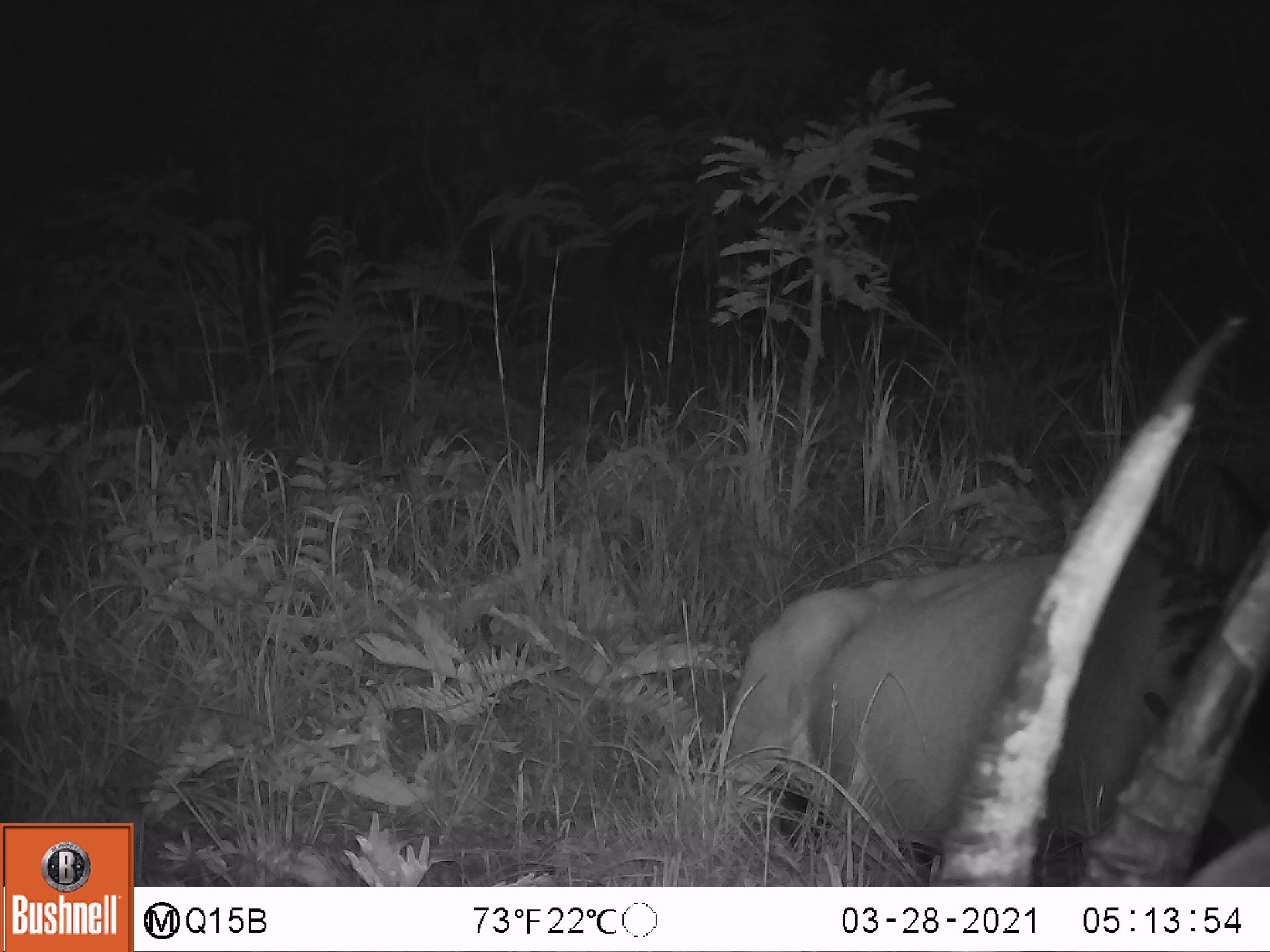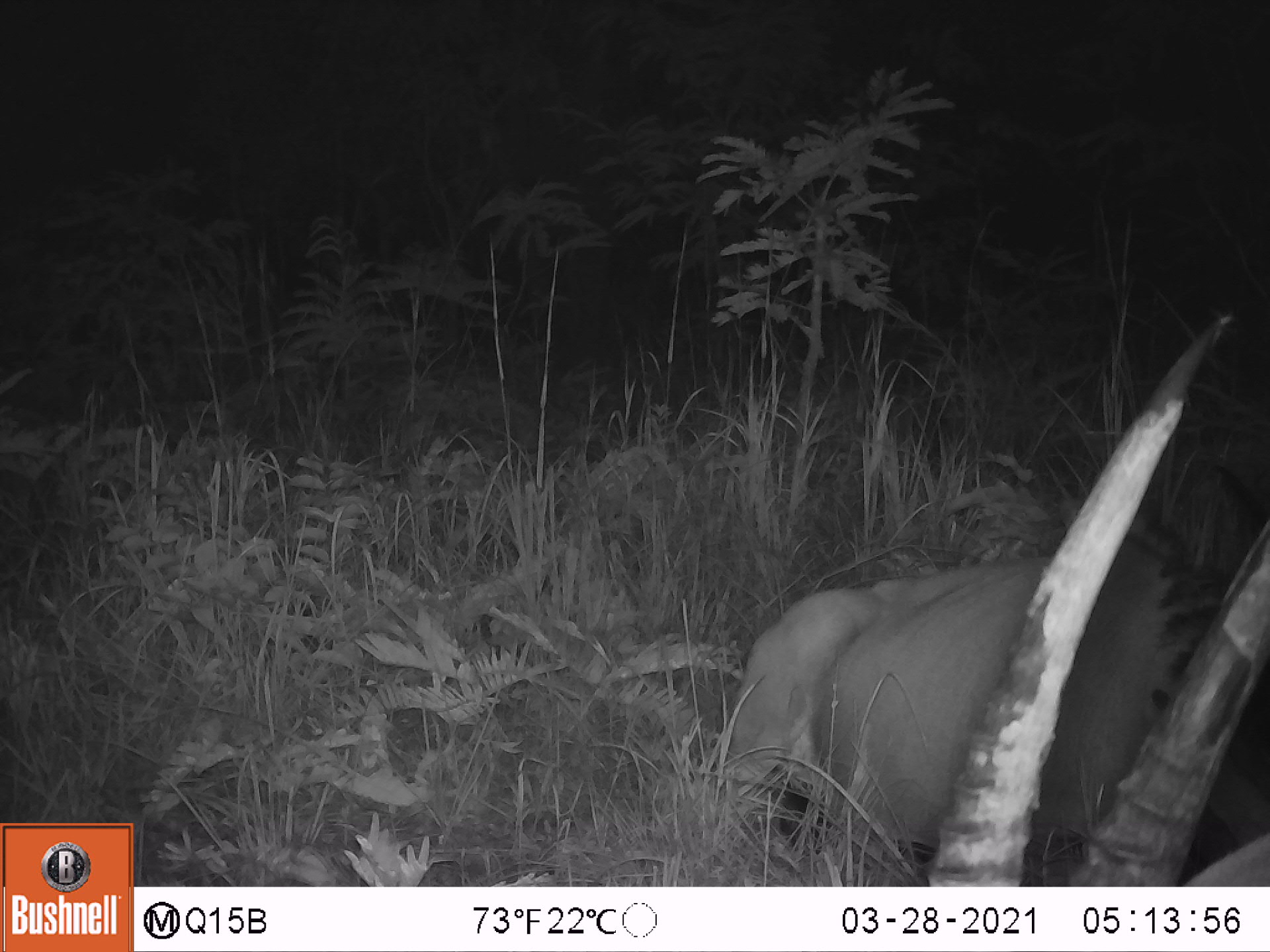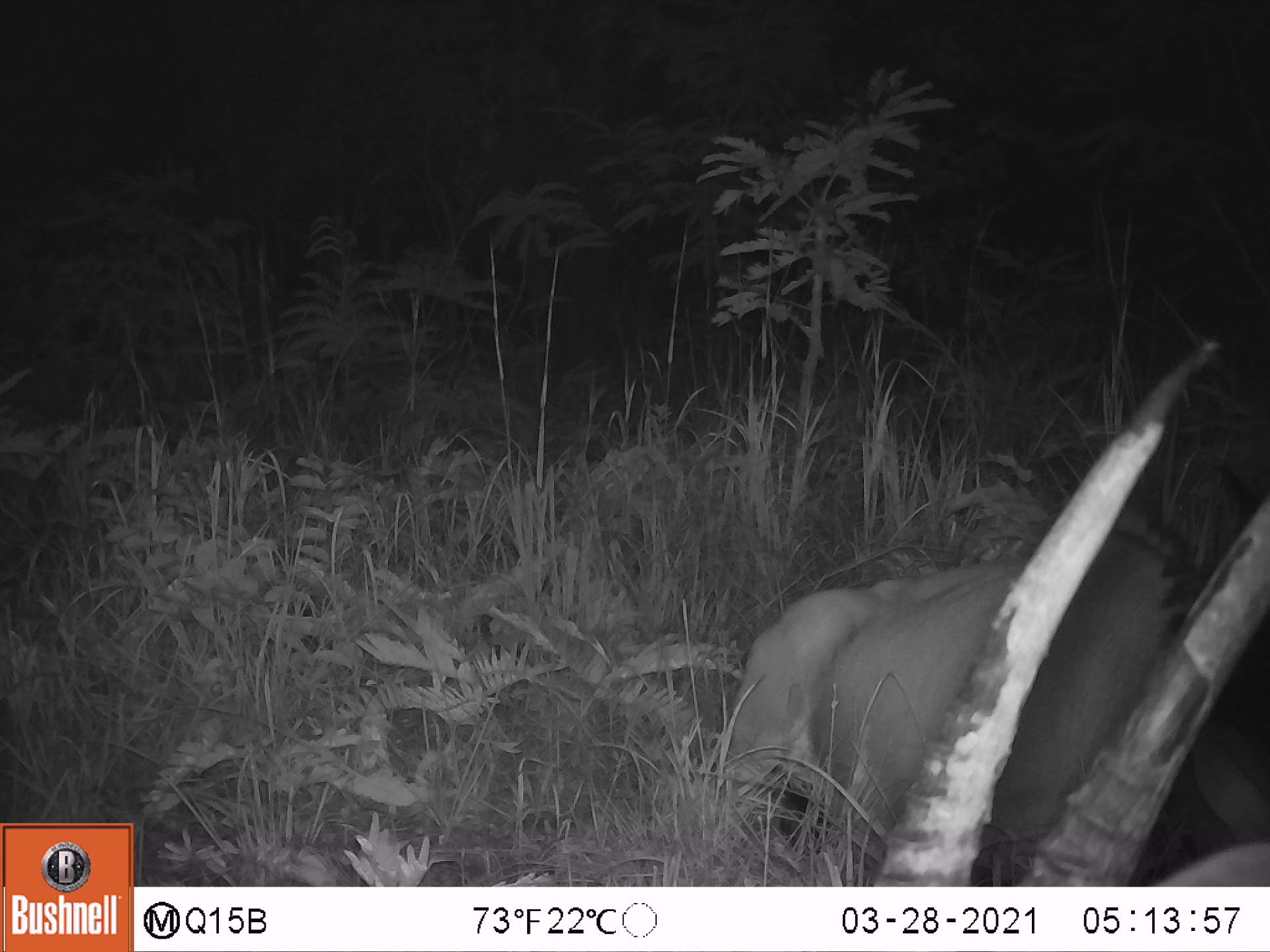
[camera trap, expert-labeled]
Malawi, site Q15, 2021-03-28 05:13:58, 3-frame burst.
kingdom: Animalia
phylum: Chordata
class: Mammalia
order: Artiodactyla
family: Bovidae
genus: Hippotragus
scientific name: Hippotragus niger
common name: sable antelope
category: sable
Sable (sable antelope) (Hippotragus niger), count 2.